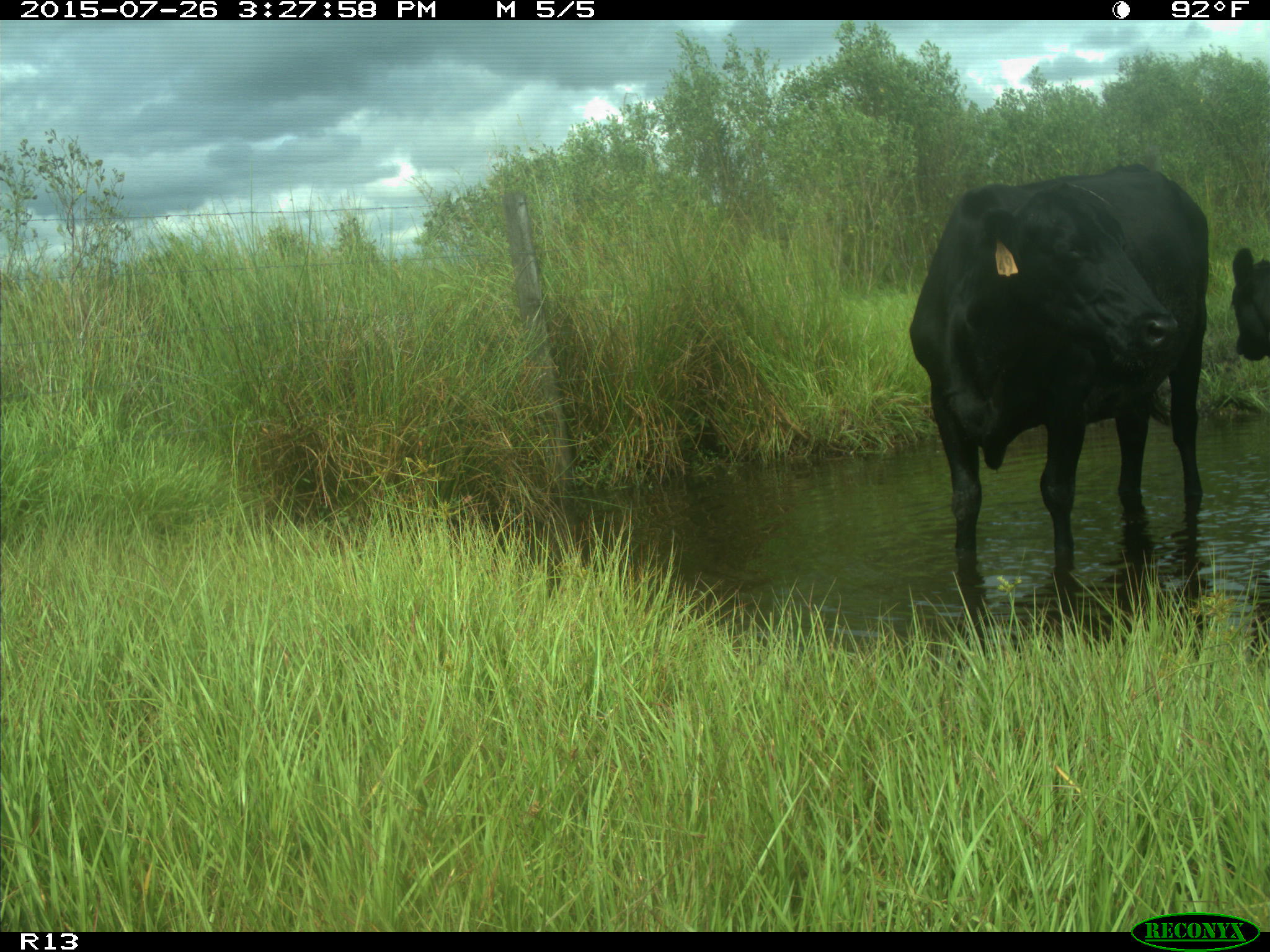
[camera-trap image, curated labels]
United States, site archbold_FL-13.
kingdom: Animalia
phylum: Chordata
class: Mammalia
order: Artiodactyla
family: Bovidae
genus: Bos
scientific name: Bos taurus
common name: domestic cow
Bos taurus (domestic cow).